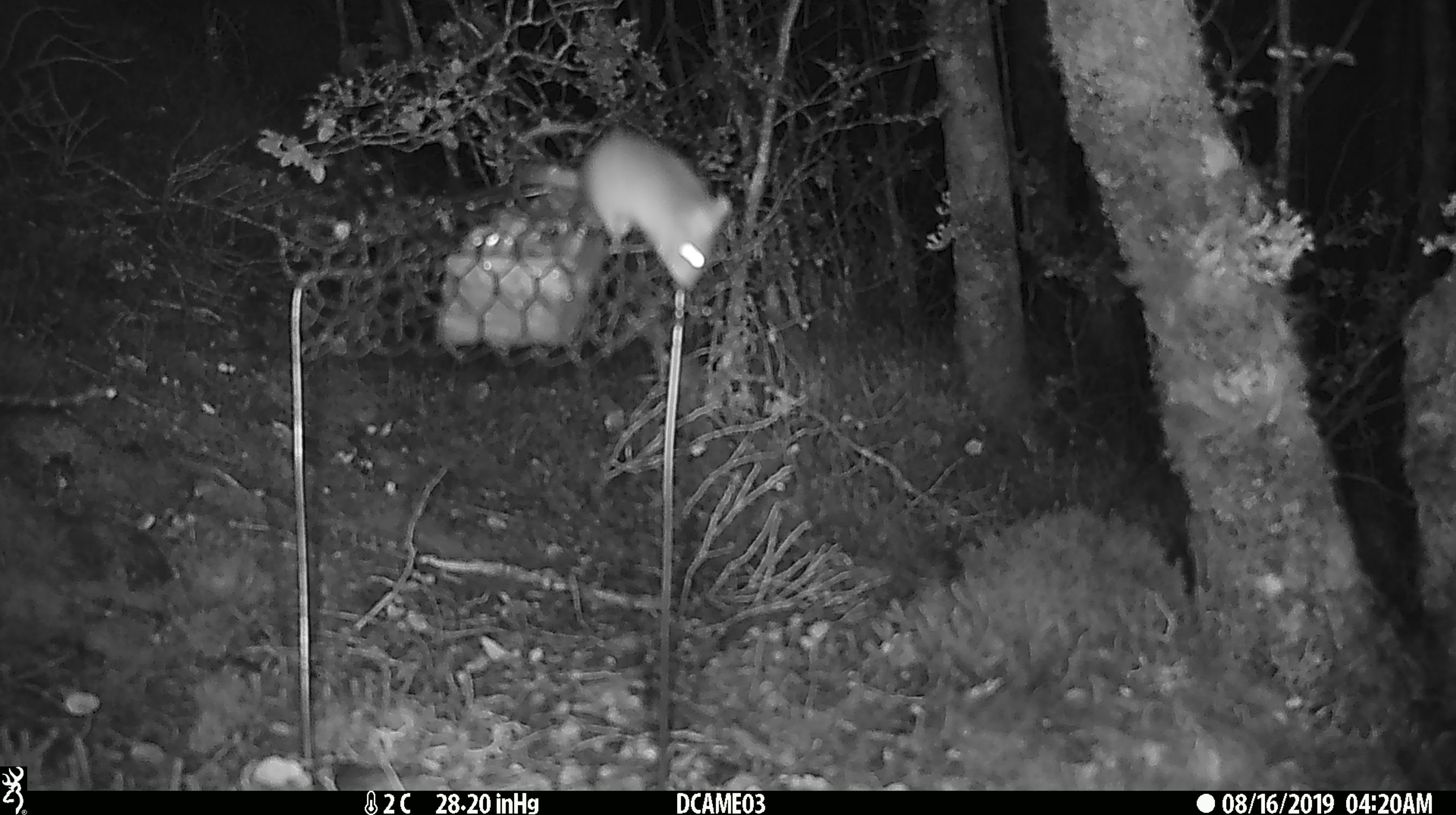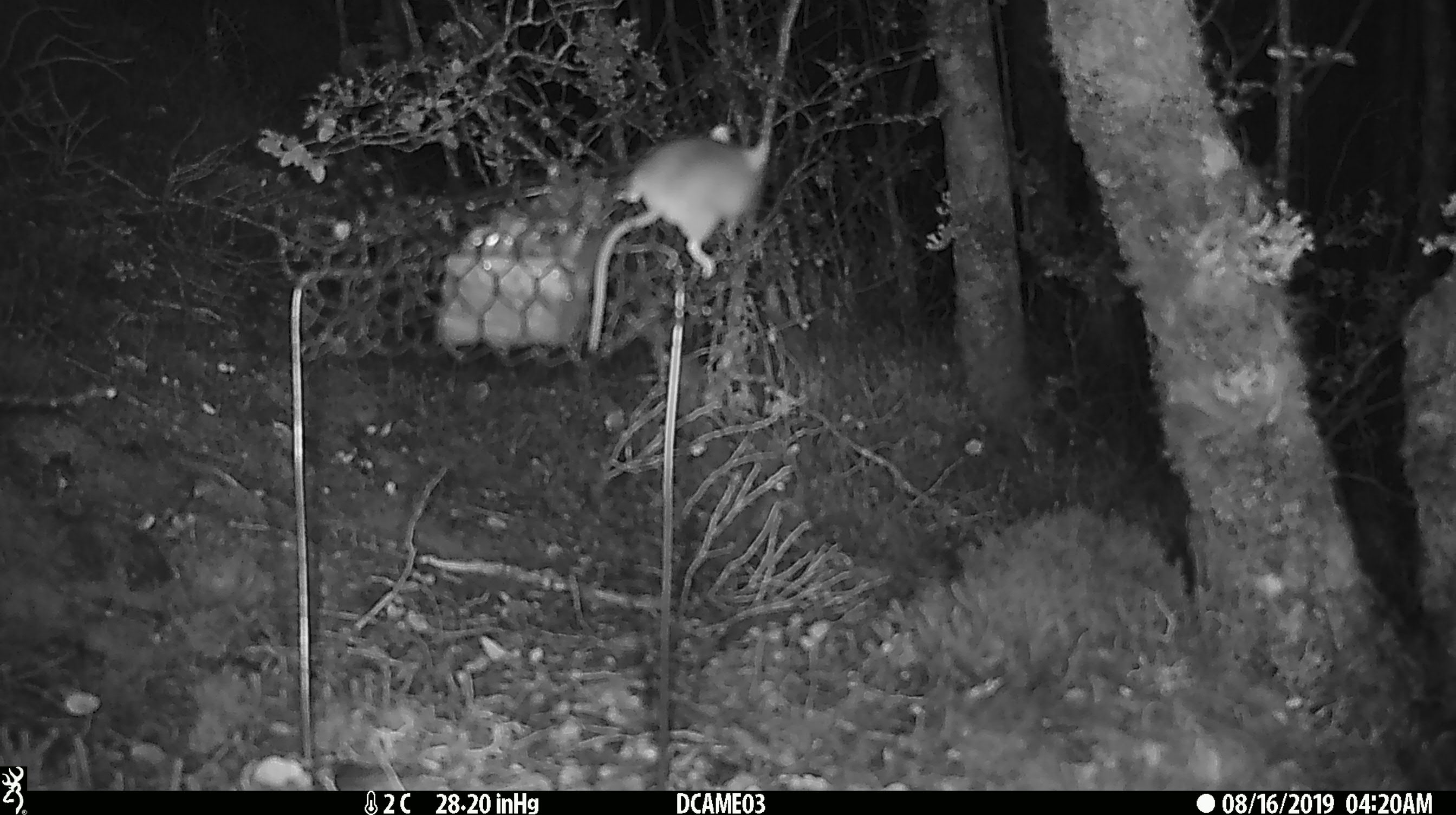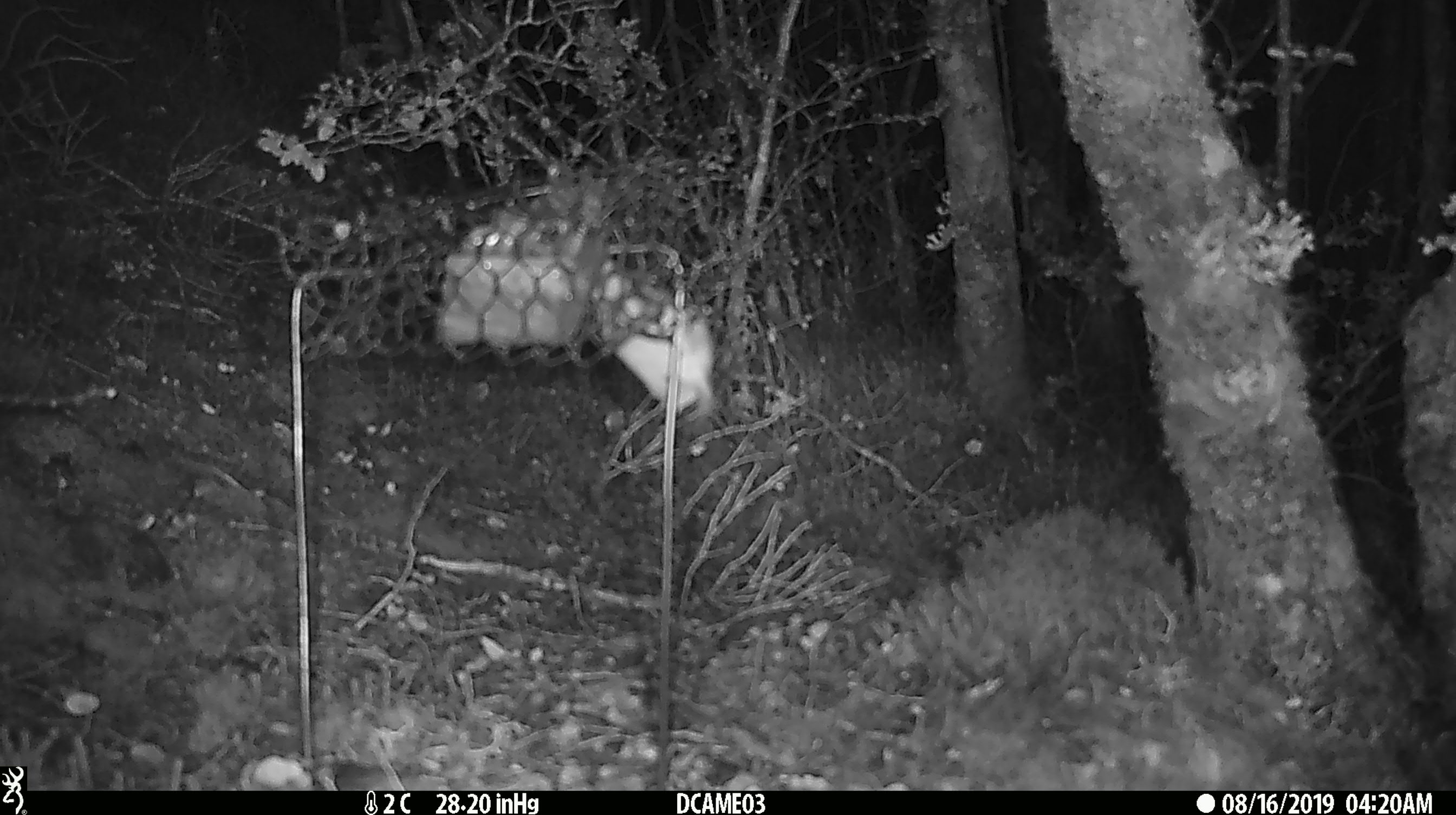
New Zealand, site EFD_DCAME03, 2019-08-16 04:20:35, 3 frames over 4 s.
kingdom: Animalia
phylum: Chordata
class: Mammalia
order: Rodentia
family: Muridae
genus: Mus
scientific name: Mus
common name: mouse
Mouse (Mus).